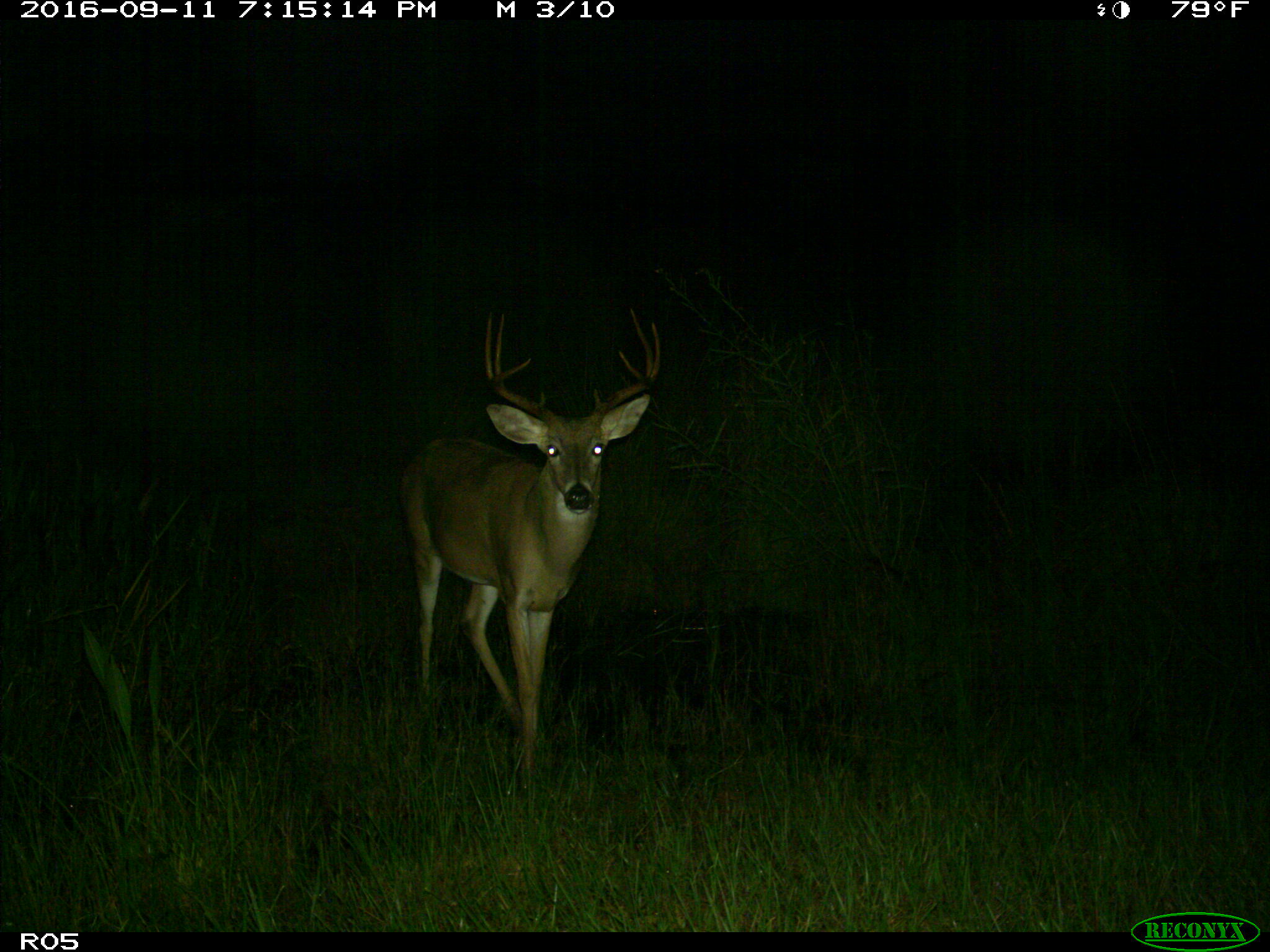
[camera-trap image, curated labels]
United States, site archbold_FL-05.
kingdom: Animalia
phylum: Chordata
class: Mammalia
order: Artiodactyla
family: Cervidae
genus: Odocoileus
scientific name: Odocoileus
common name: deer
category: unidentified deer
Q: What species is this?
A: Unidentified deer (deer) (Odocoileus).